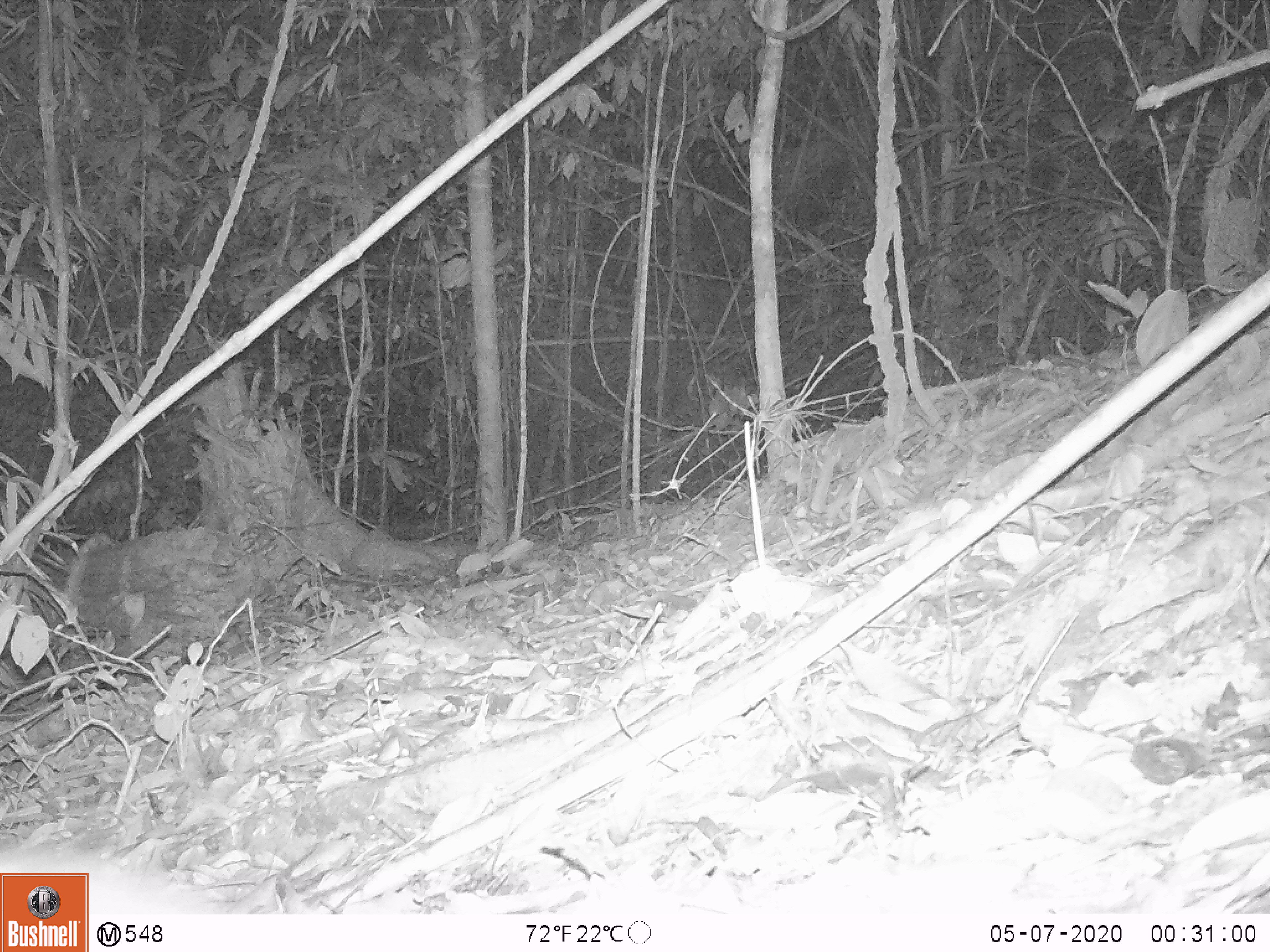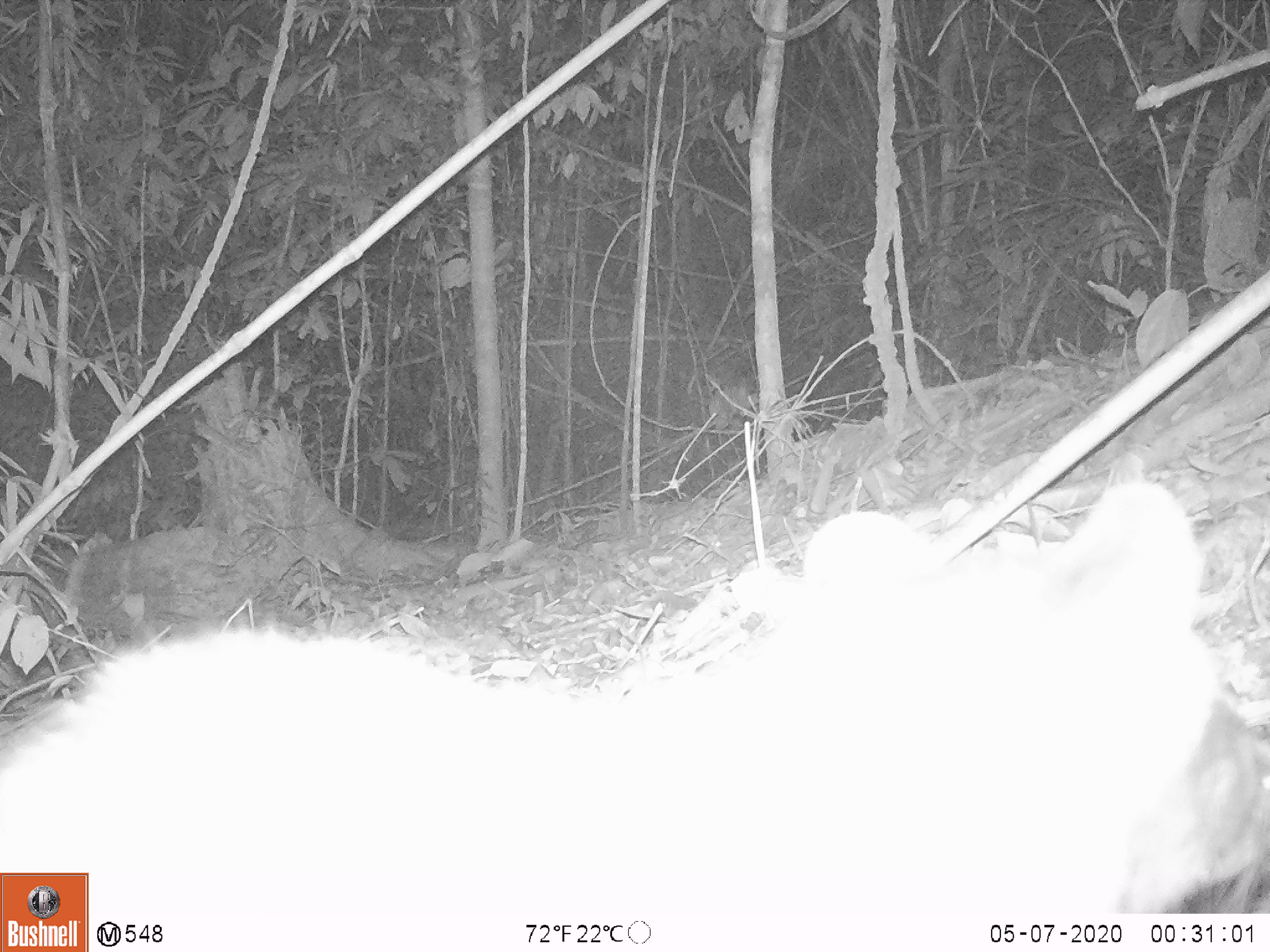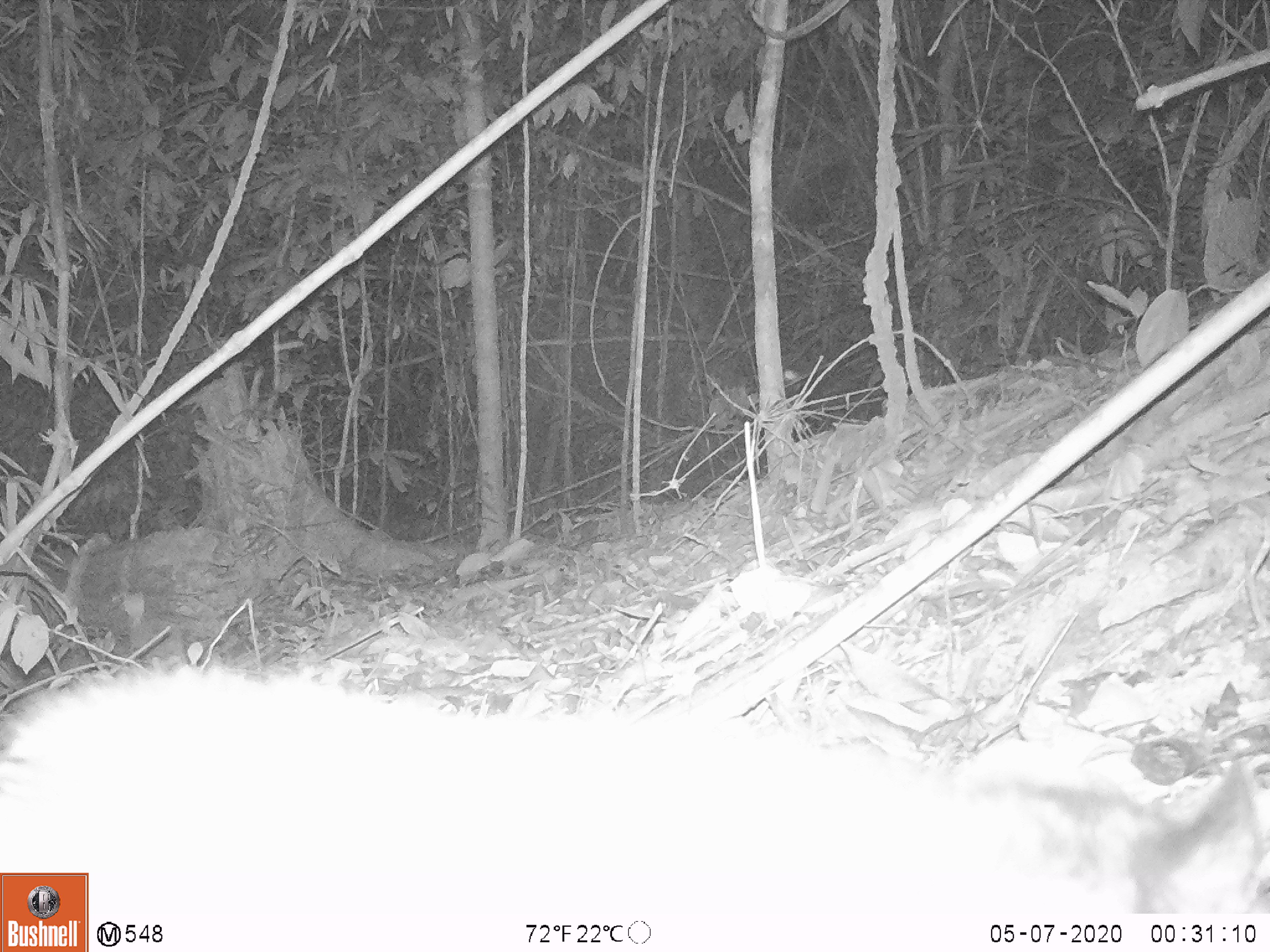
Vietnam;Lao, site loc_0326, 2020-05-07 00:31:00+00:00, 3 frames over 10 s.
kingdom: Animalia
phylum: Chordata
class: Mammalia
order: Carnivora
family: Viverridae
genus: Paradoxurus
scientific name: Paradoxurus hermaphroditus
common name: common palm civet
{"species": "common palm civet (Paradoxurus hermaphroditus)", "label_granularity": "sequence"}